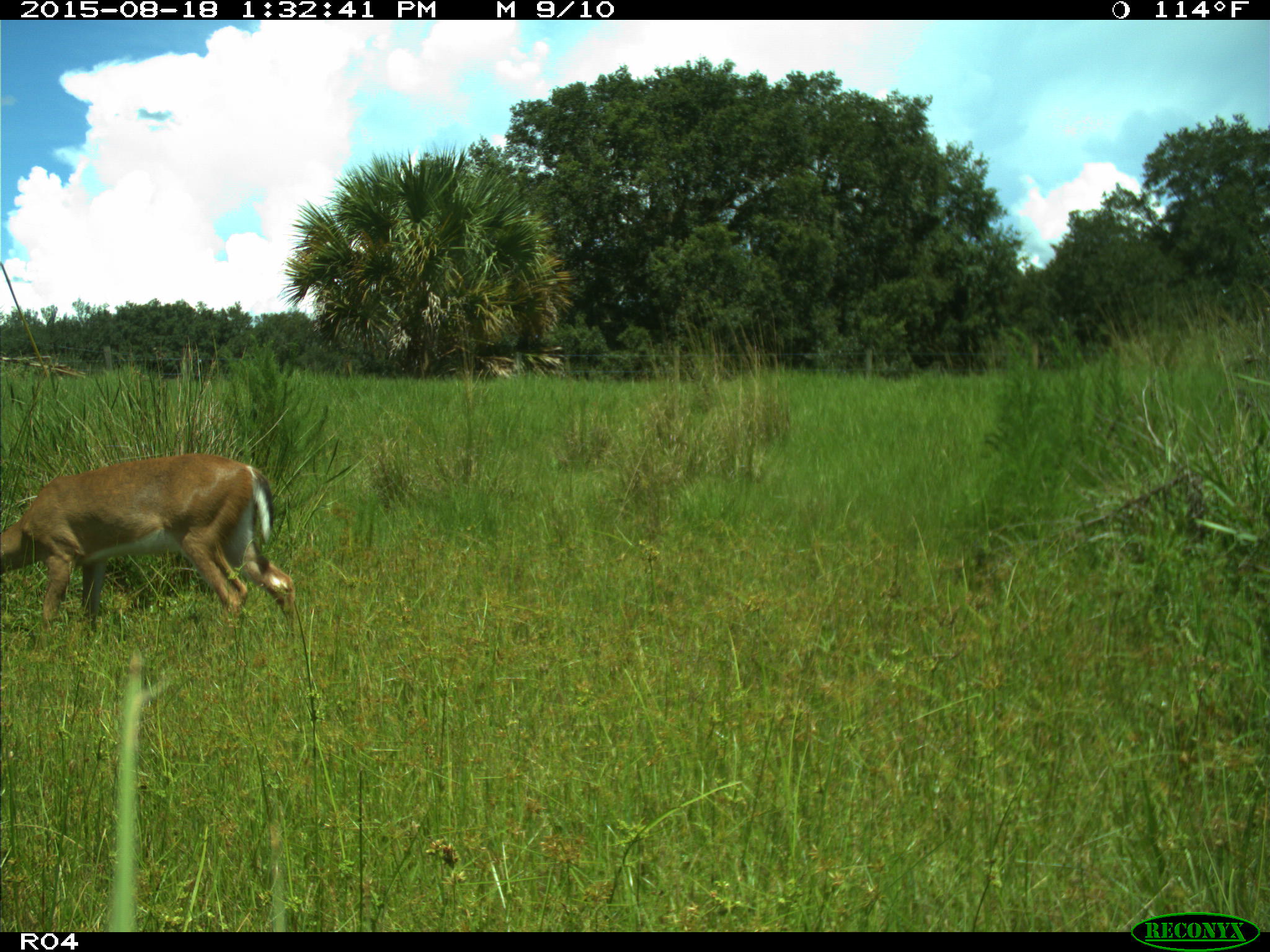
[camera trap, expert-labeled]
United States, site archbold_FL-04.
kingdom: Animalia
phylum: Chordata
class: Mammalia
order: Artiodactyla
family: Cervidae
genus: Odocoileus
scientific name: Odocoileus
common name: deer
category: unidentified deer